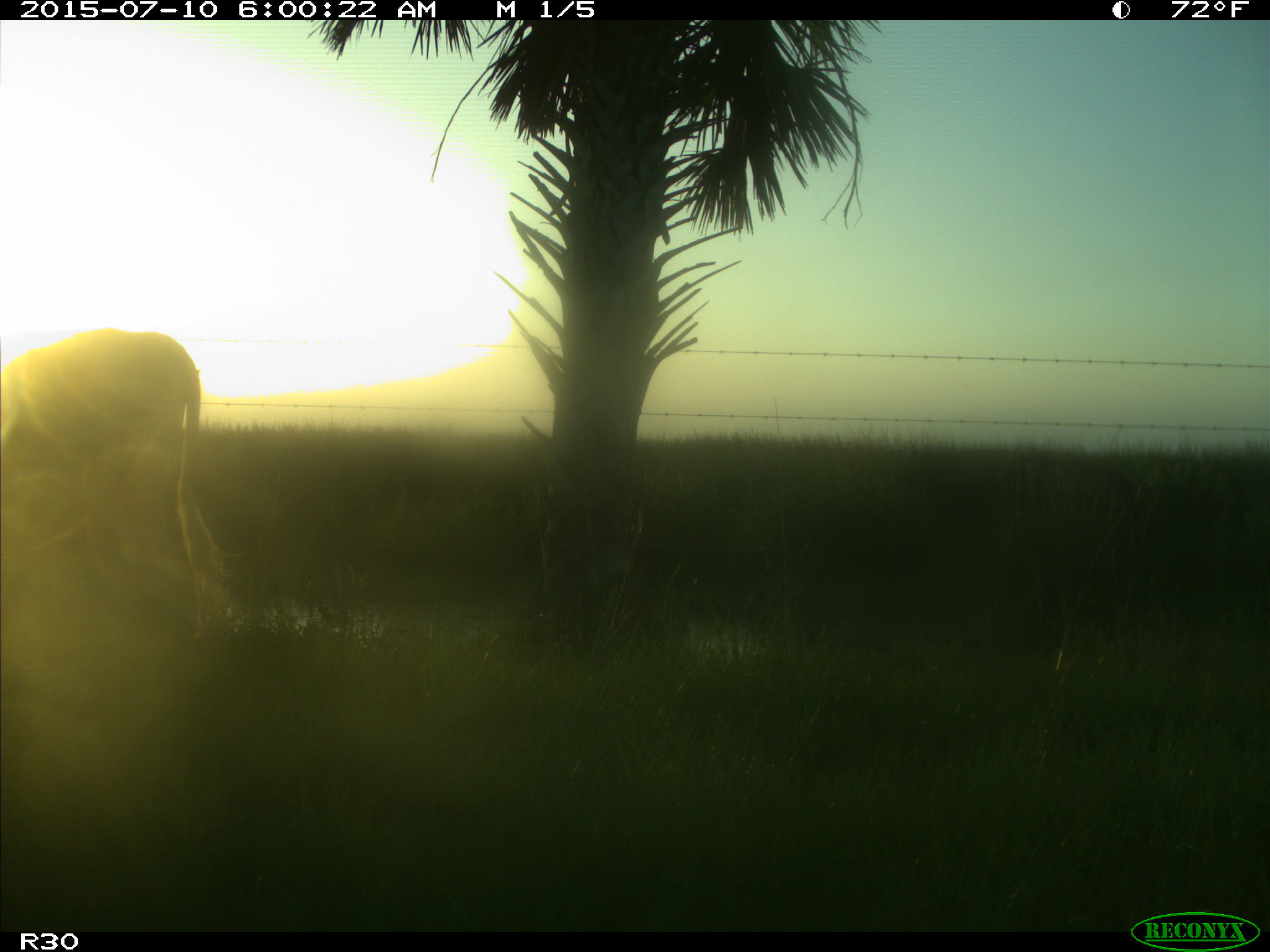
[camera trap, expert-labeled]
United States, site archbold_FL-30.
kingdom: Animalia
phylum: Chordata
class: Mammalia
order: Artiodactyla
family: Bovidae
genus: Bos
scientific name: Bos taurus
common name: domestic cow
Bos taurus (domestic cow).